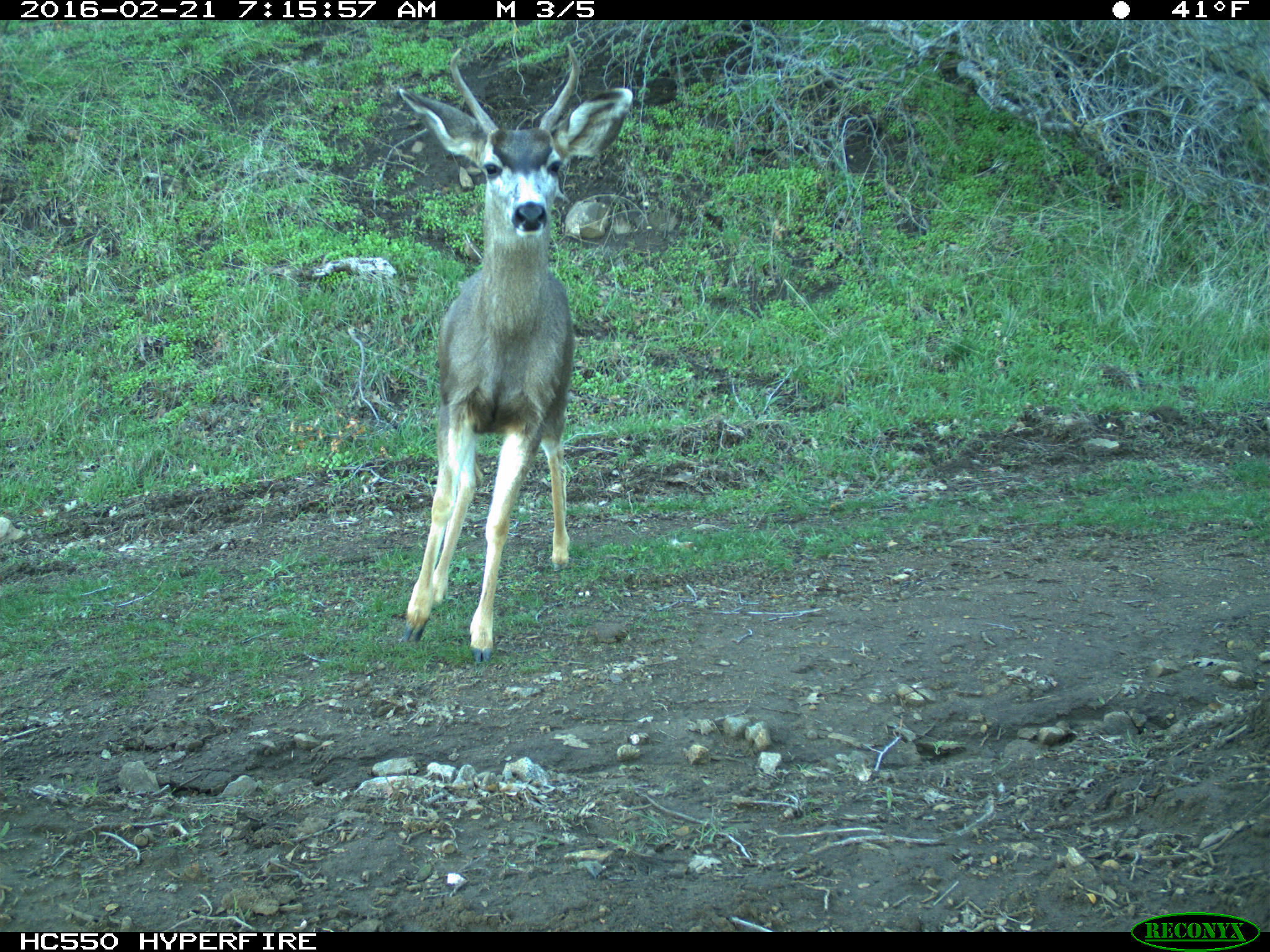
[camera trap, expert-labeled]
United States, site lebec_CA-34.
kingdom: Animalia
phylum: Chordata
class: Mammalia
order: Artiodactyla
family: Cervidae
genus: Odocoileus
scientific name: Odocoileus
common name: deer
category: unidentified deer